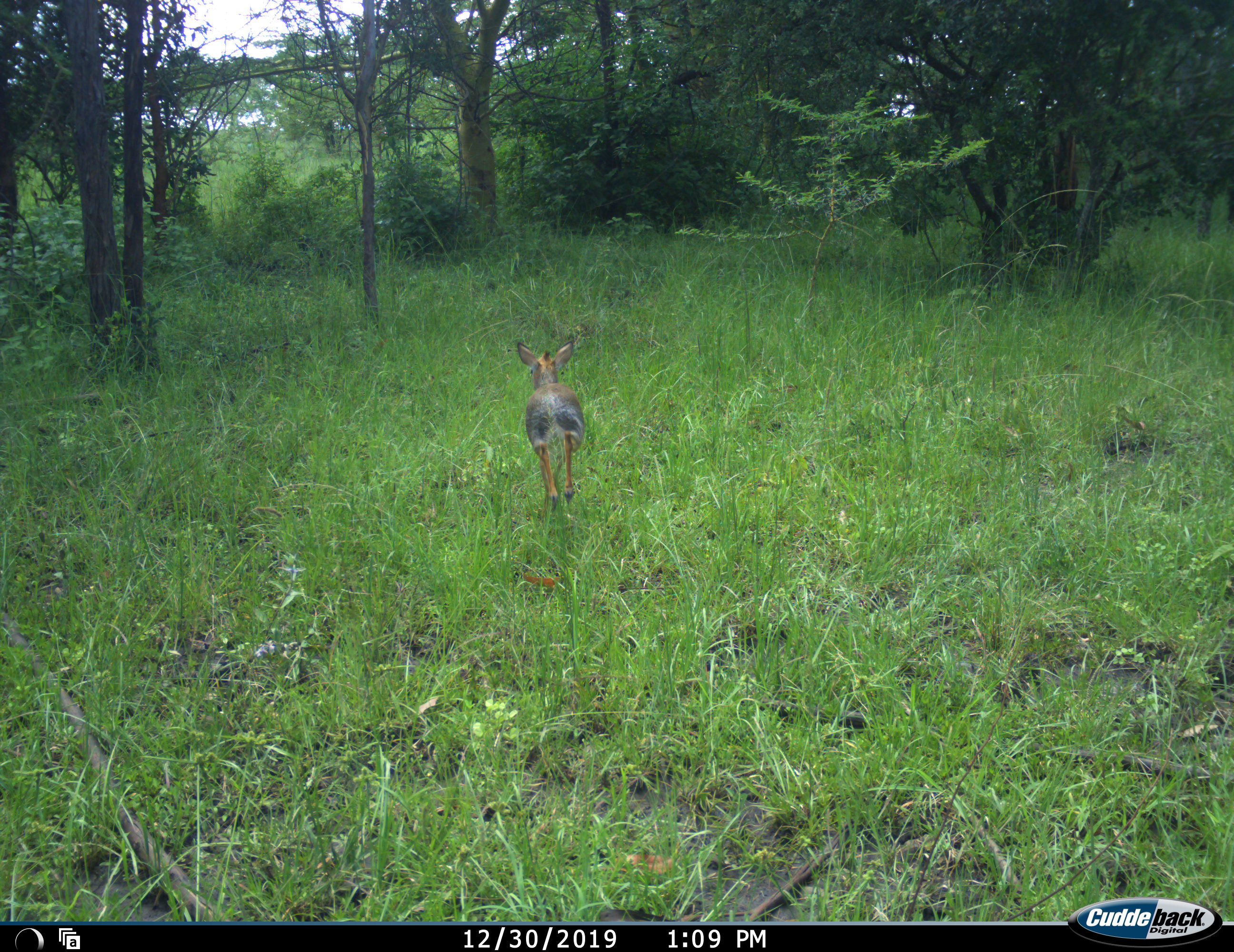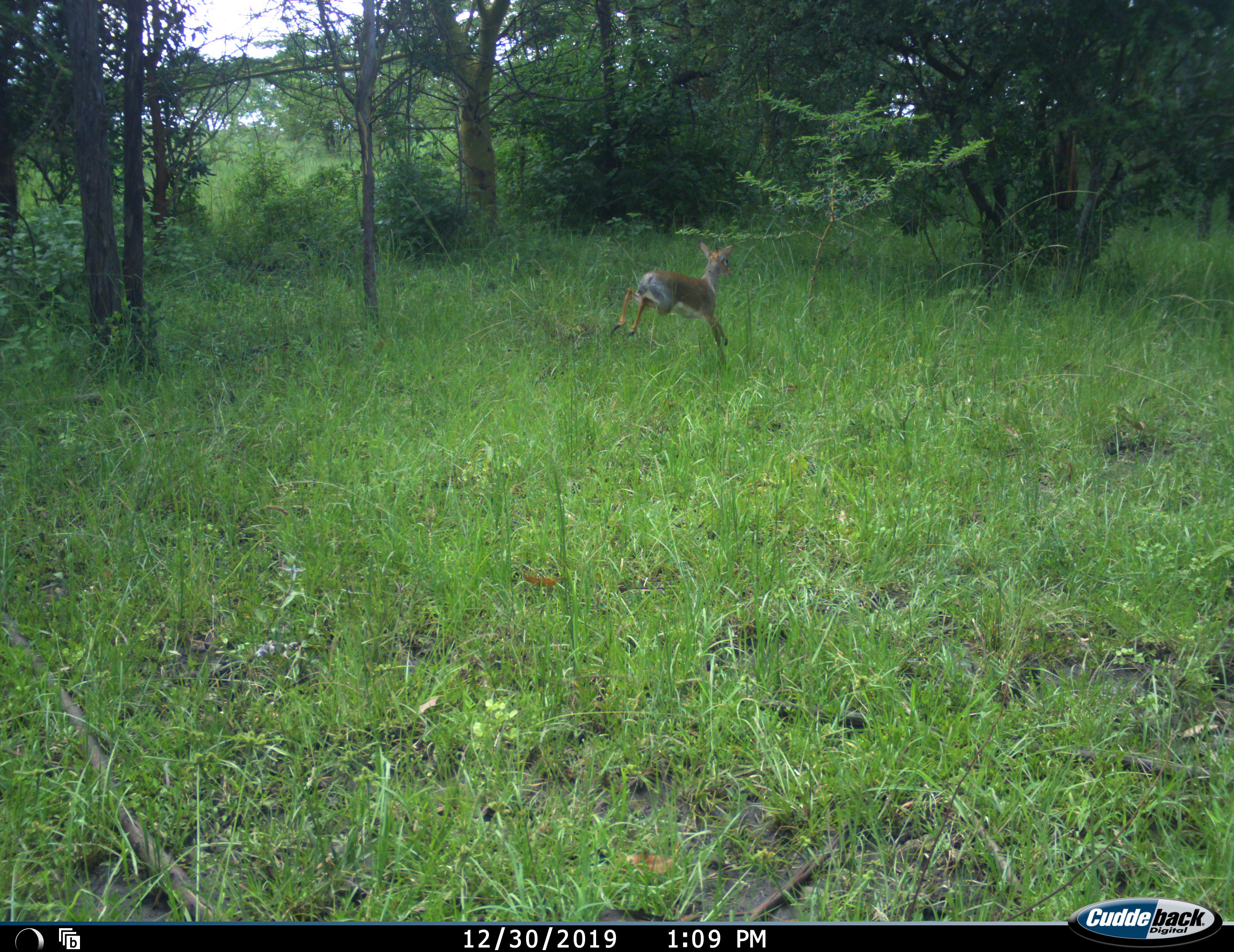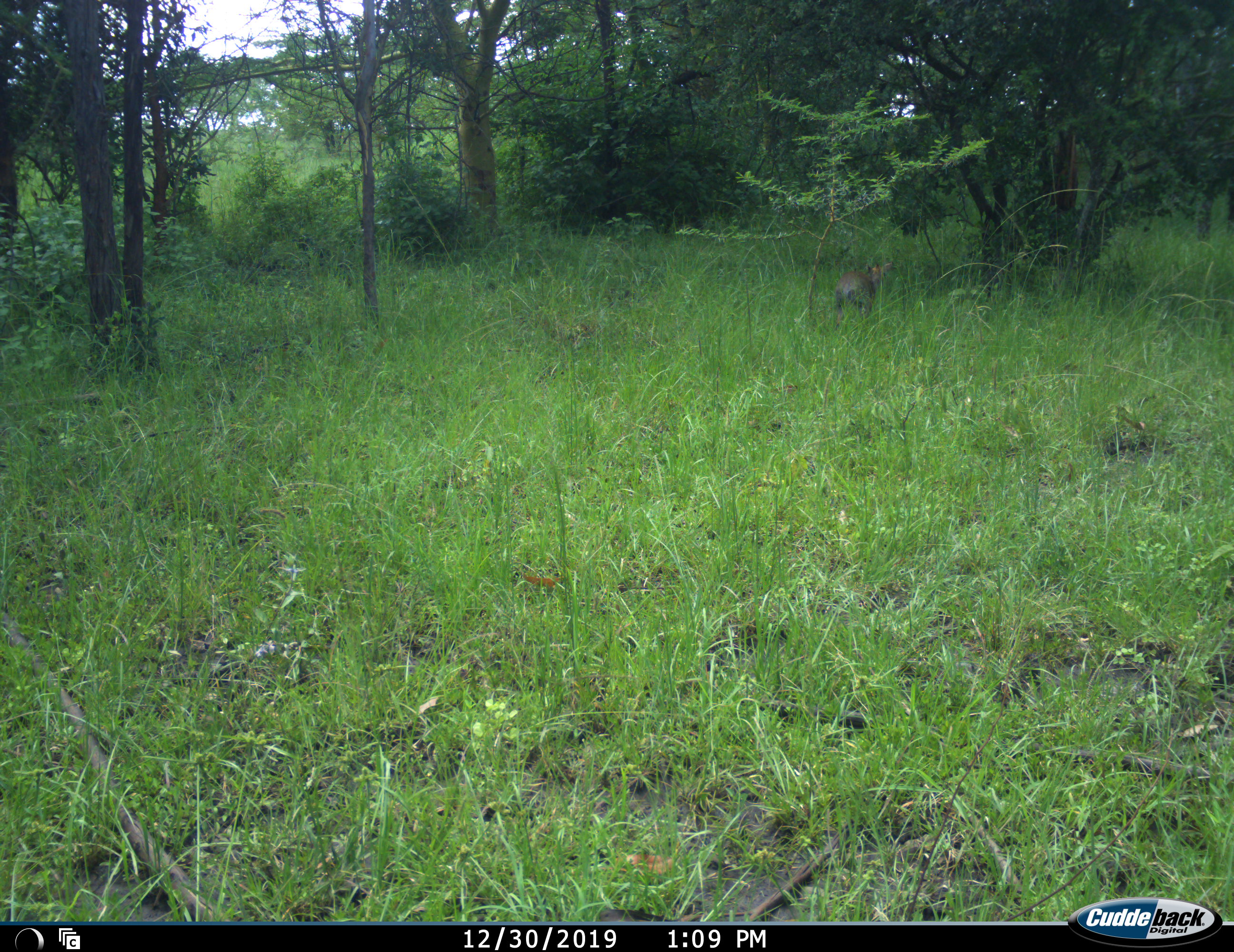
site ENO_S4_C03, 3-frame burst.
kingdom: Animalia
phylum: Chordata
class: Mammalia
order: Artiodactyla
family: Bovidae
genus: Madoqua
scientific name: Madoqua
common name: dik-dik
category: dikdik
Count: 1.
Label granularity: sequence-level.